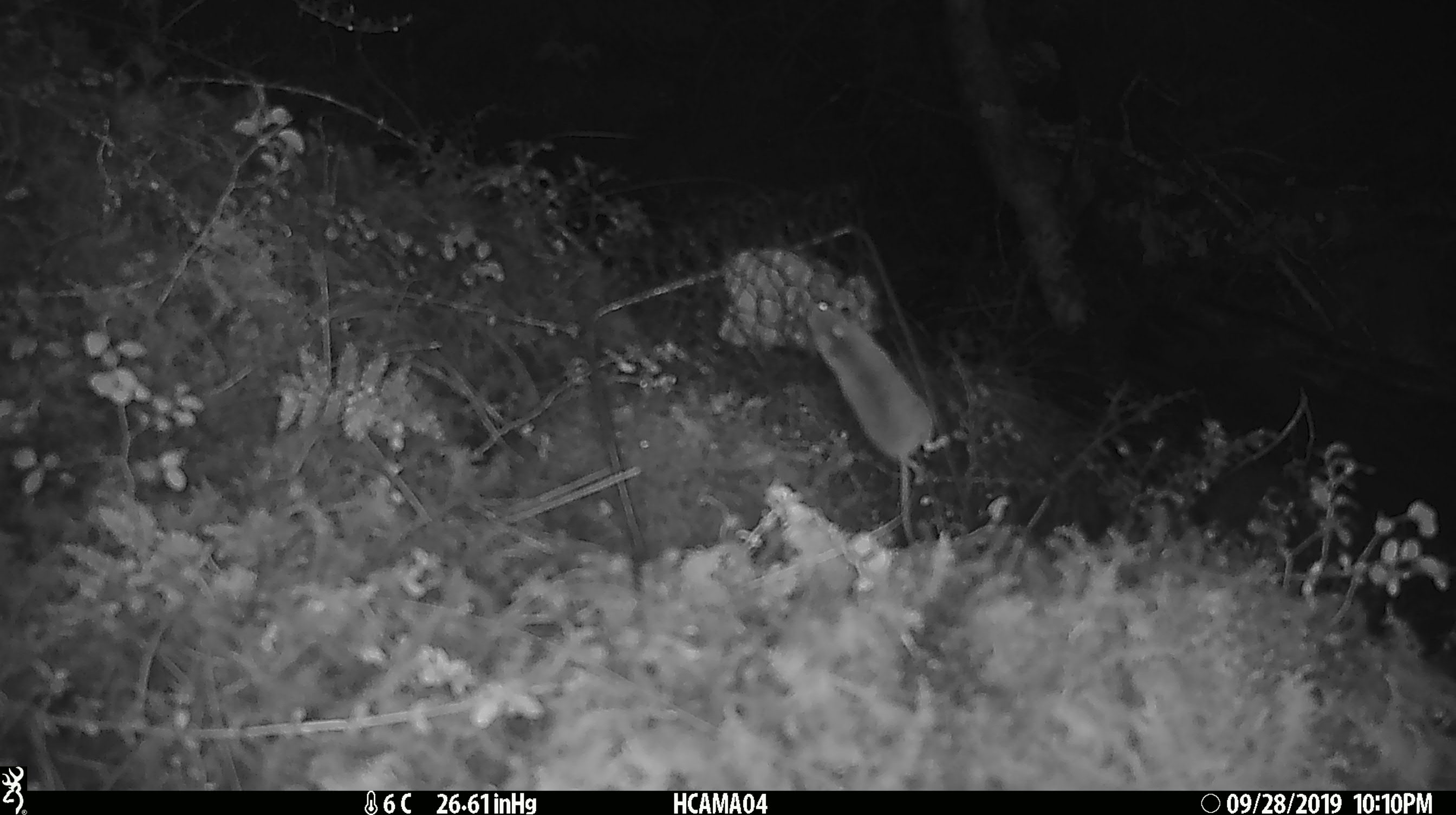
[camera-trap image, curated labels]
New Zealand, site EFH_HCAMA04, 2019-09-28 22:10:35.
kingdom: Animalia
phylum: Chordata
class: Mammalia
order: Rodentia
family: Muridae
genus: Mus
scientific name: Mus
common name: mouse